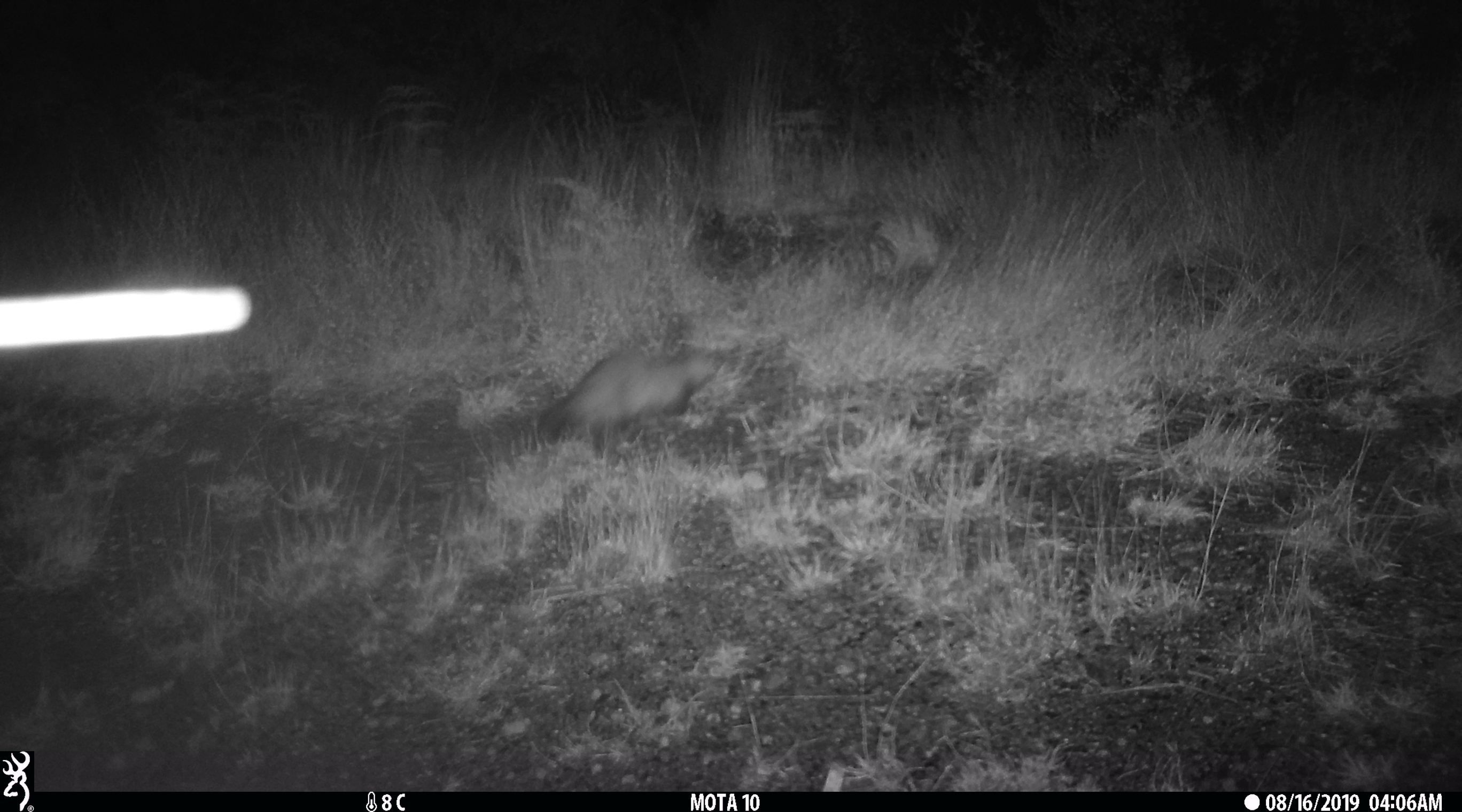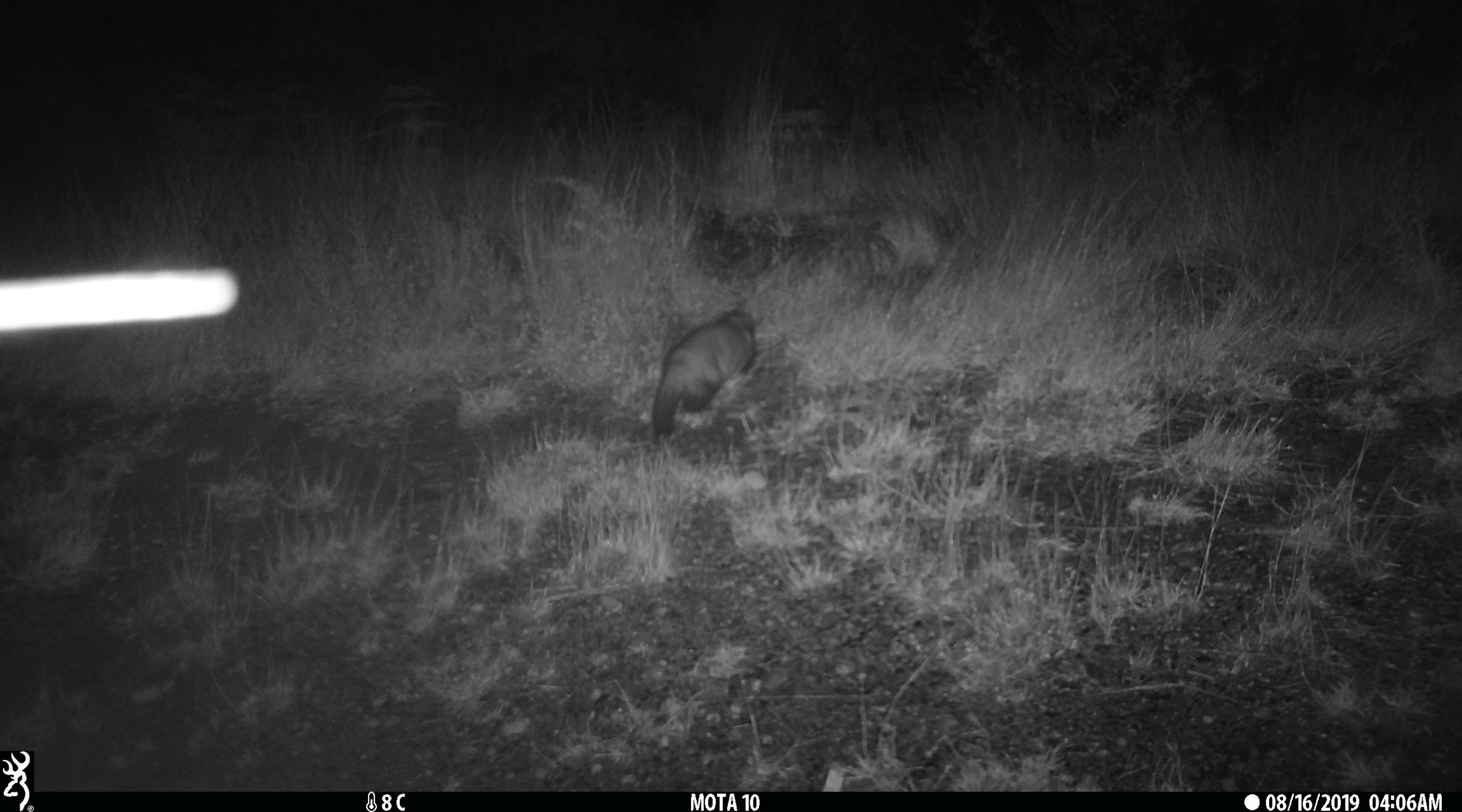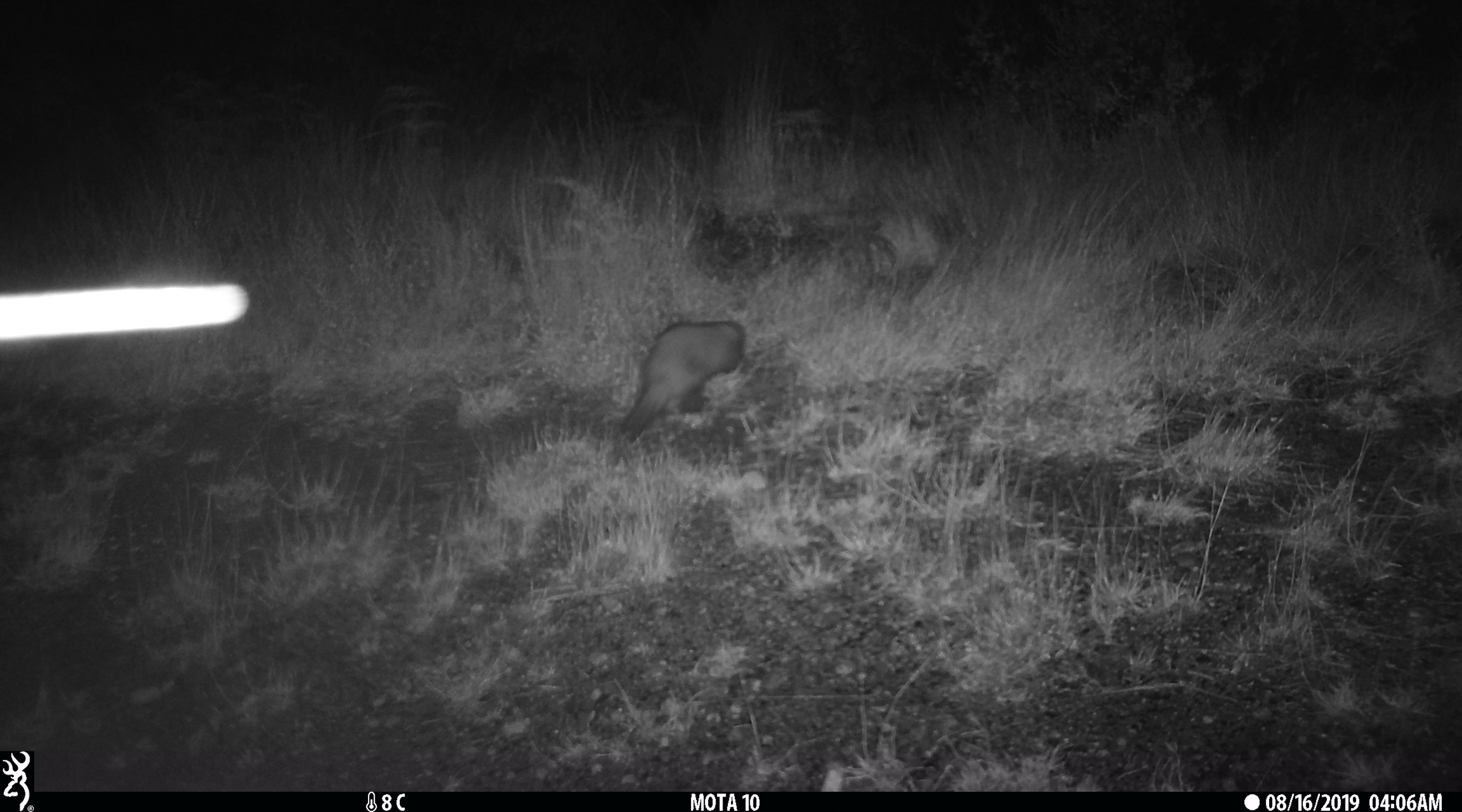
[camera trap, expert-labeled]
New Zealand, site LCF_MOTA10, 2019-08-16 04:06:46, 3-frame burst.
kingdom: Animalia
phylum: Chordata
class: Mammalia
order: Carnivora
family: Mustelidae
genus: Mustela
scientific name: Mustela furo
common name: ferret